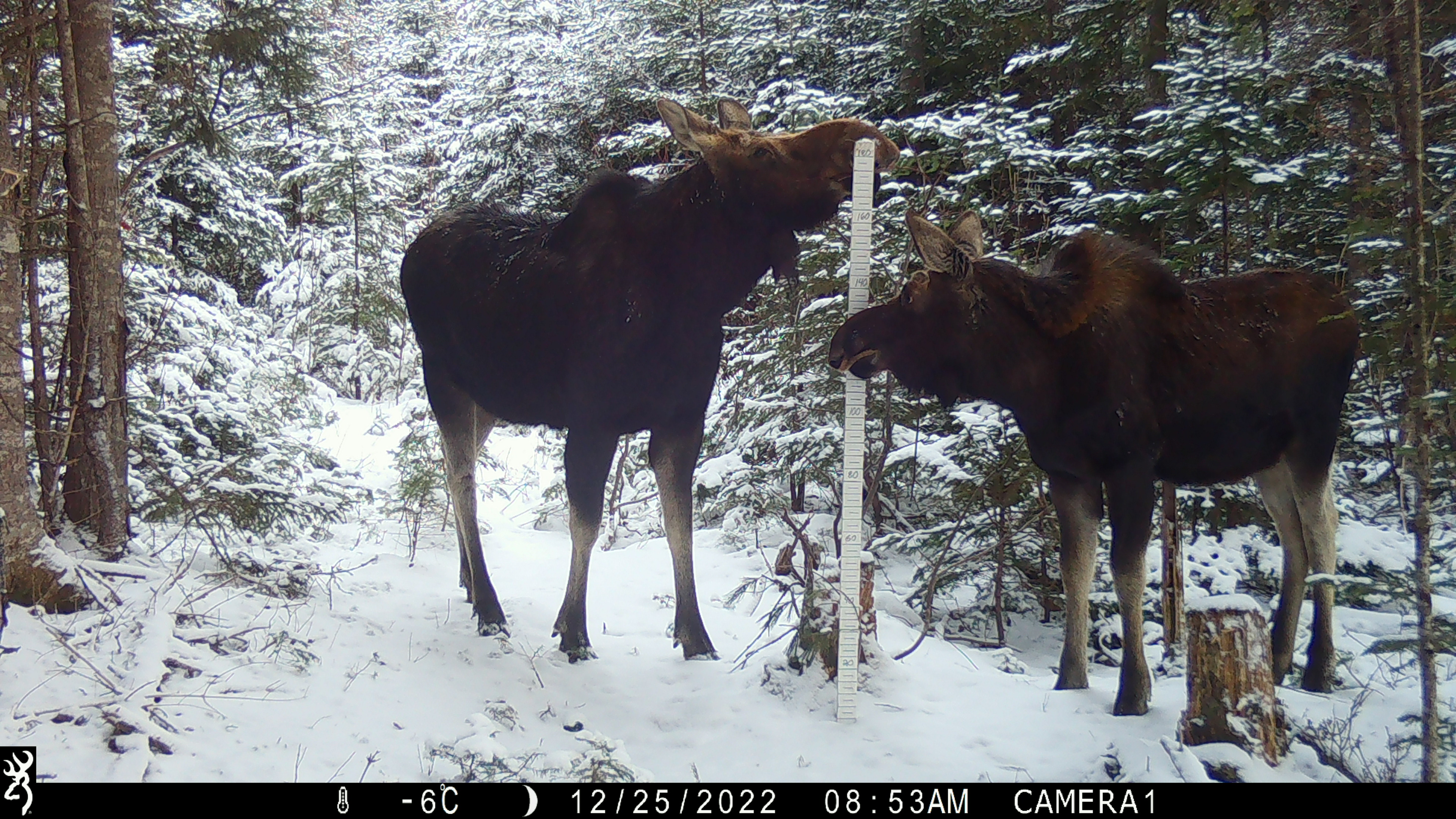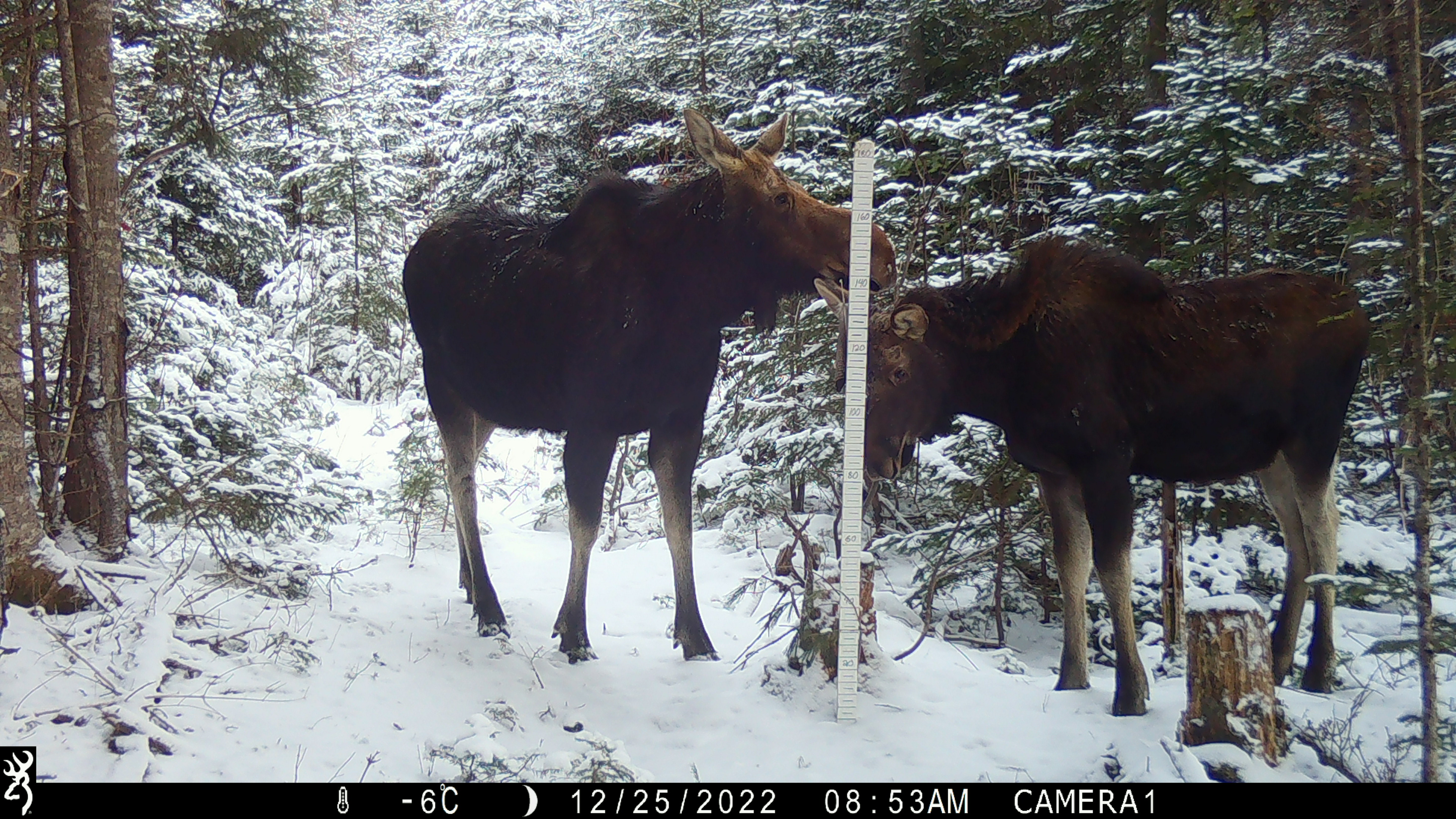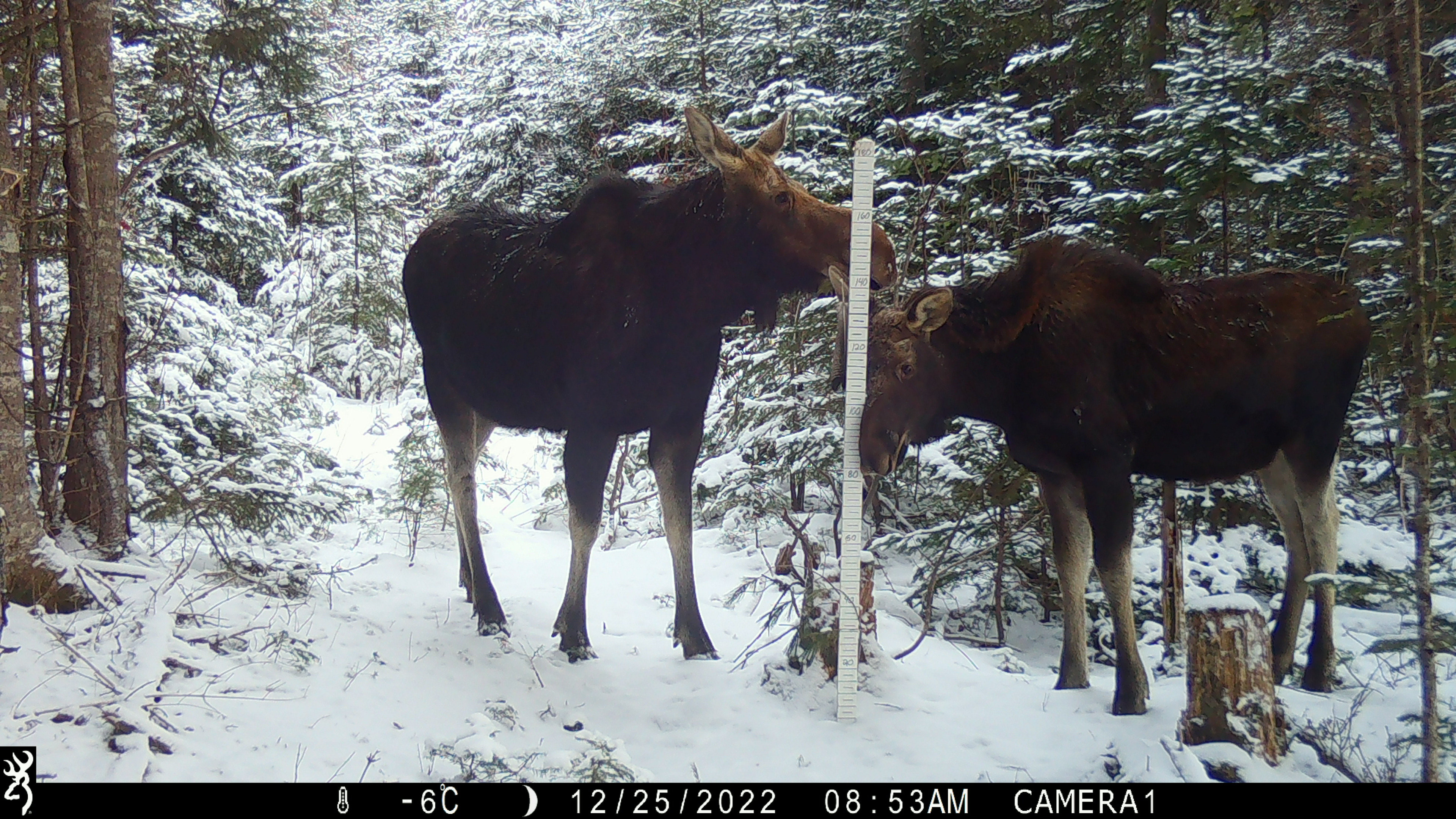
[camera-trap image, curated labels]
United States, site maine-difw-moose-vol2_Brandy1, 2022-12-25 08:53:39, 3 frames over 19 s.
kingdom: Animalia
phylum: Chordata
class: Mammalia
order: Artiodactyla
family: Cervidae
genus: Alces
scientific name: Alces alces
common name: moose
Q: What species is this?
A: Moose (Alces alces).